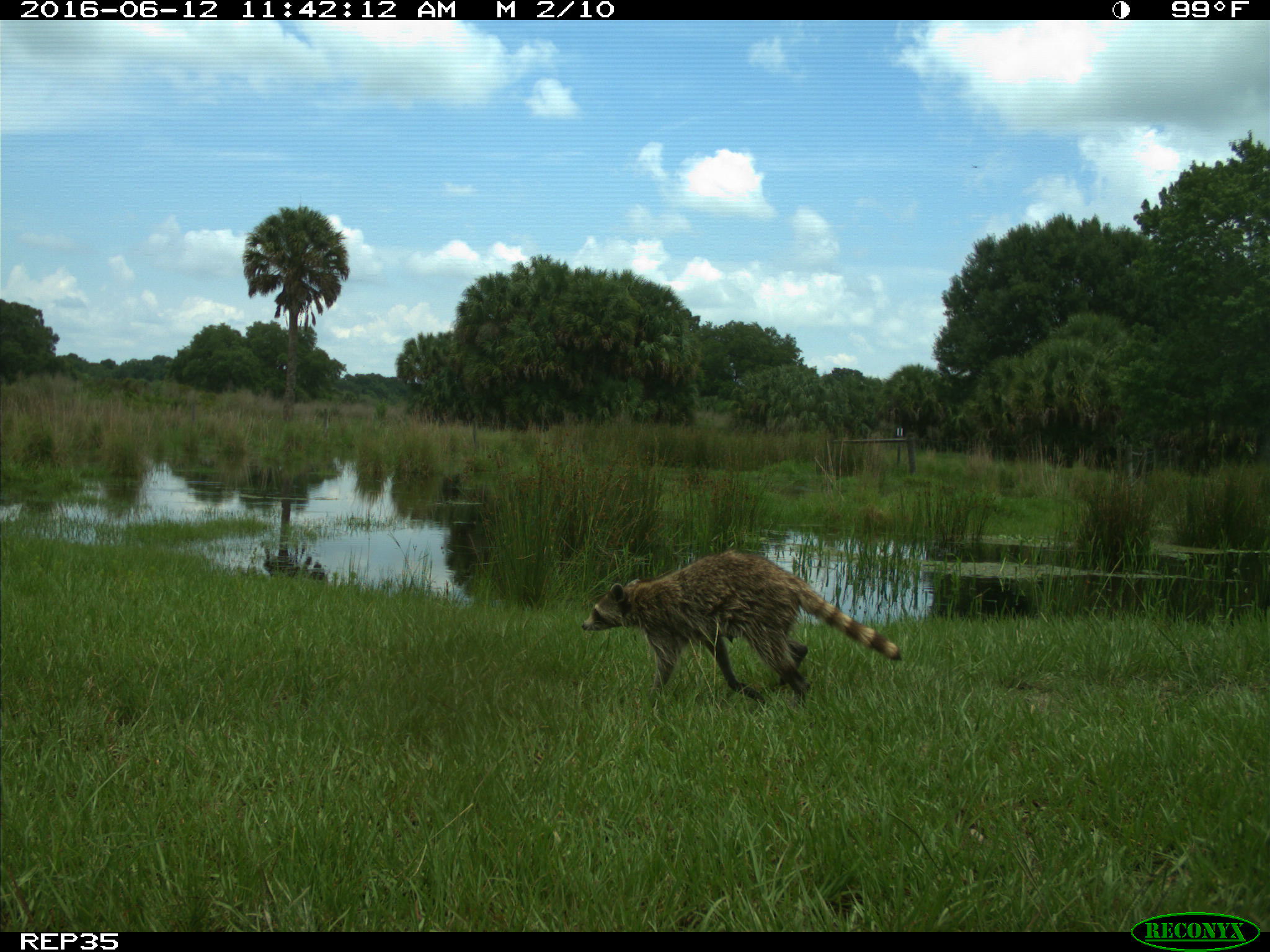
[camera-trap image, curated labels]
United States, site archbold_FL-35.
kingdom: Animalia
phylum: Chordata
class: Mammalia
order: Carnivora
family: Procyonidae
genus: Procyon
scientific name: Procyon lotor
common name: common raccoon